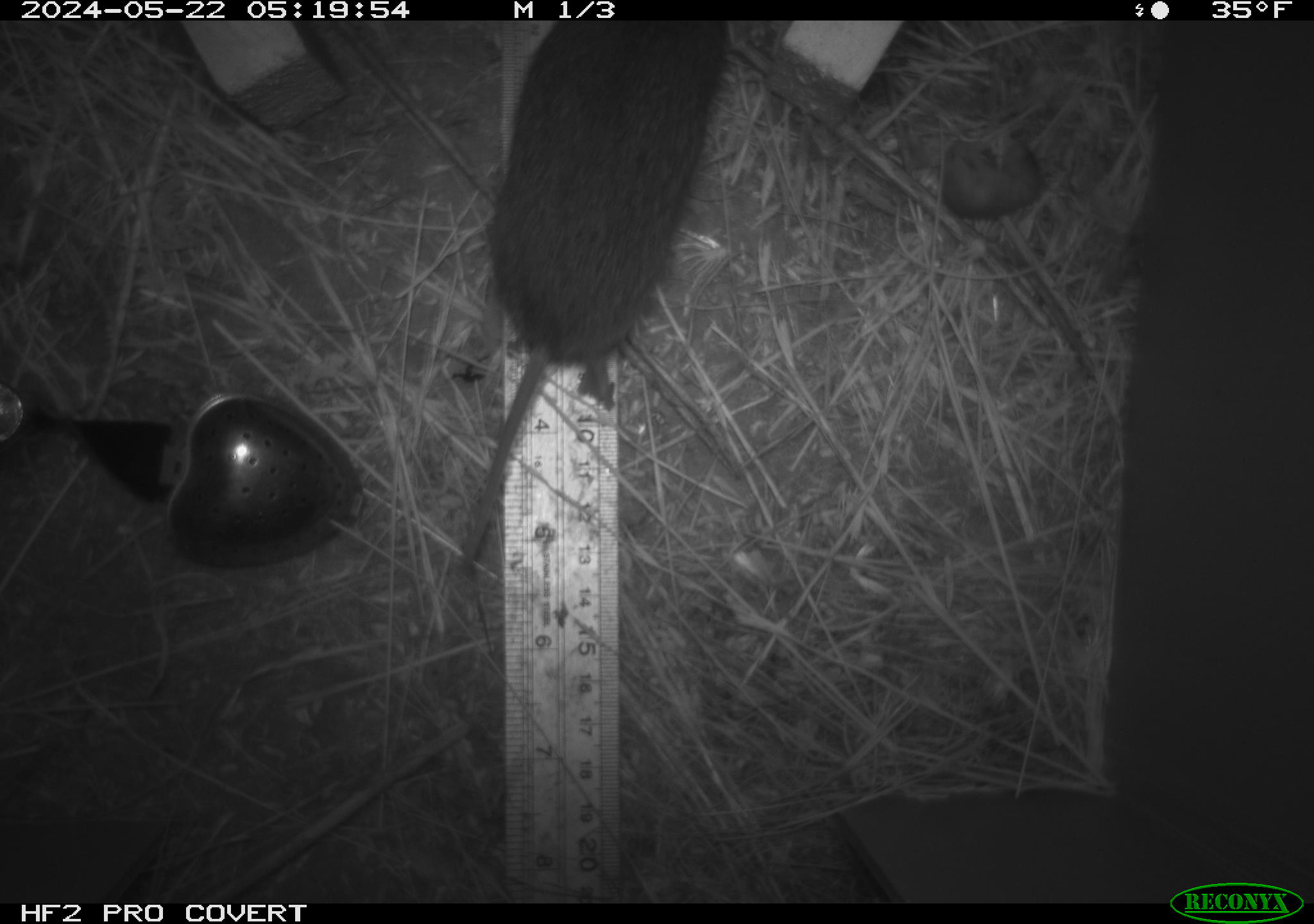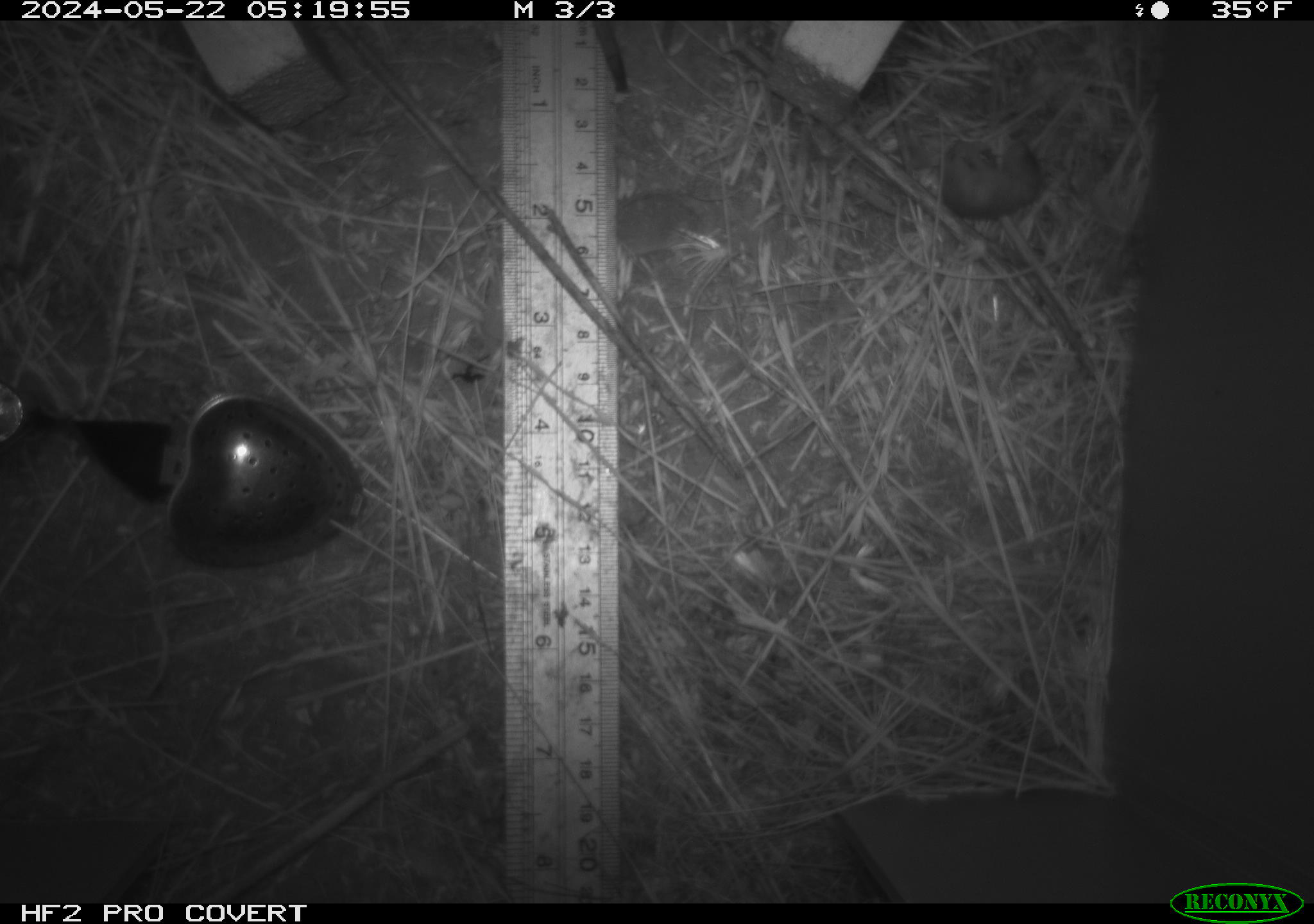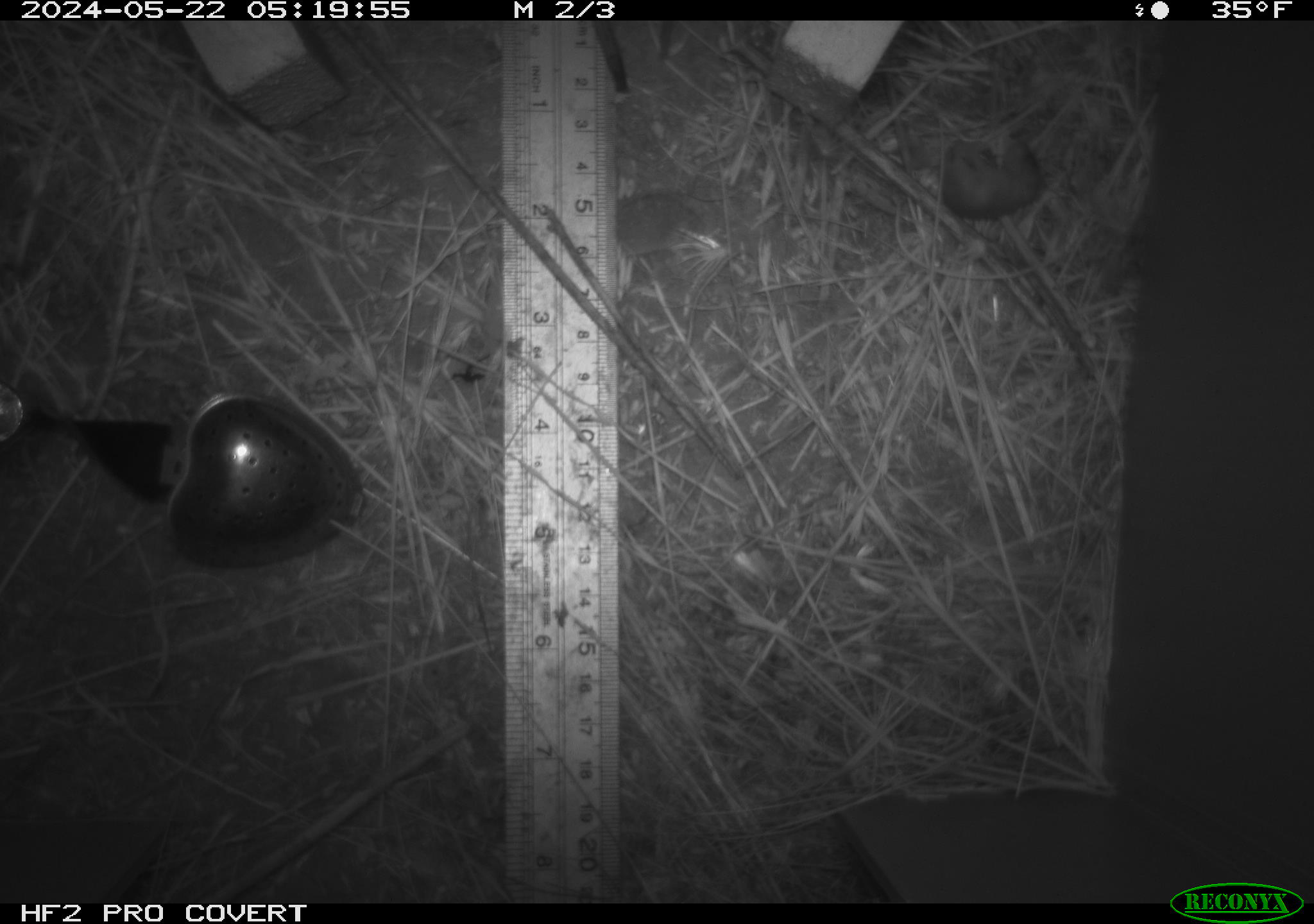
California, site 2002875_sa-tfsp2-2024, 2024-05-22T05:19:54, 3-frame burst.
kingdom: Animalia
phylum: Chordata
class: Mammalia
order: Rodentia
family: Cricetidae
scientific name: Arvicolinae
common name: voles, lemmings, and muskrats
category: arvicolinae subfamily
Arvicolinae subfamily (voles, lemmings, and muskrats) (Arvicolinae).